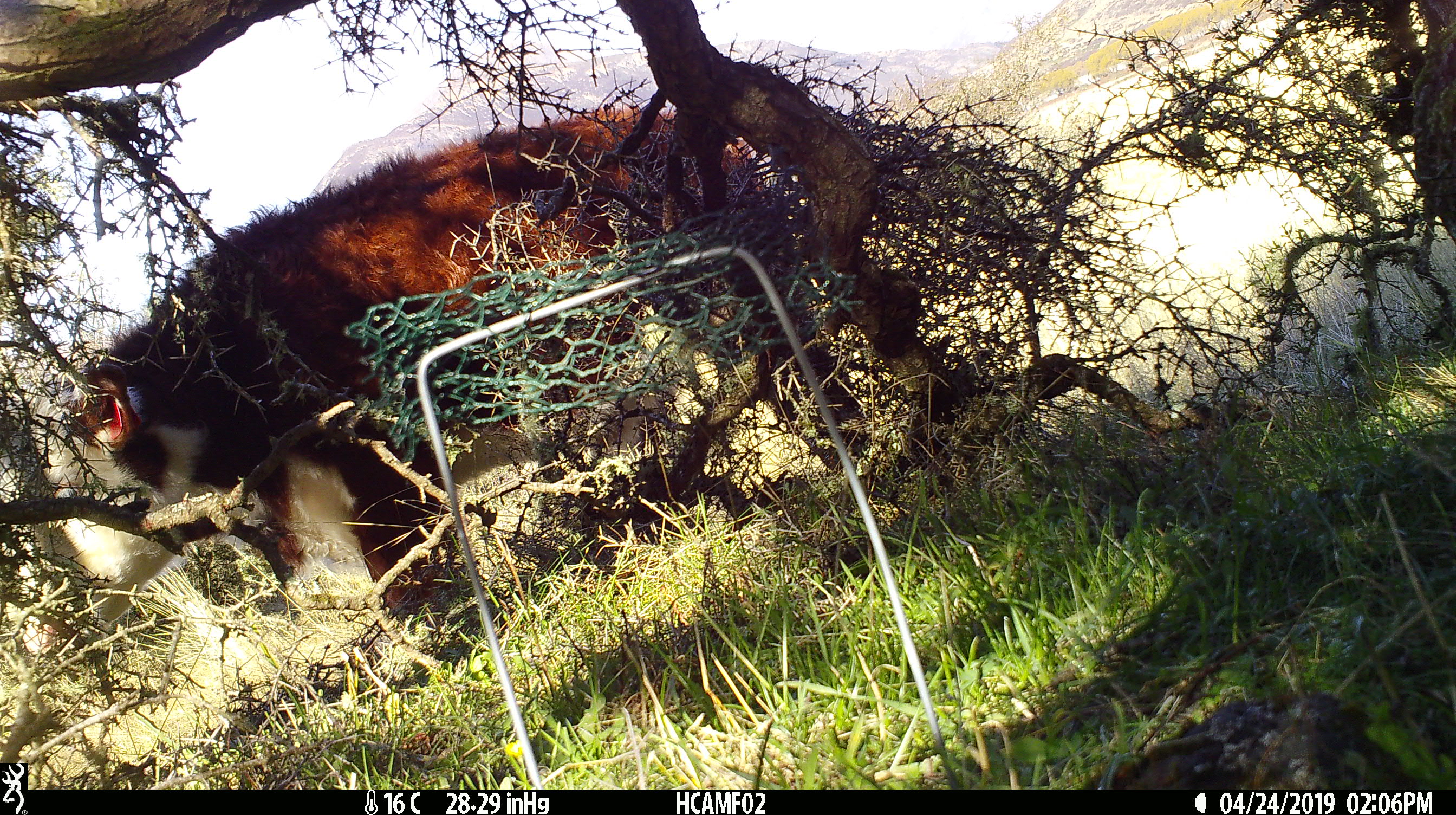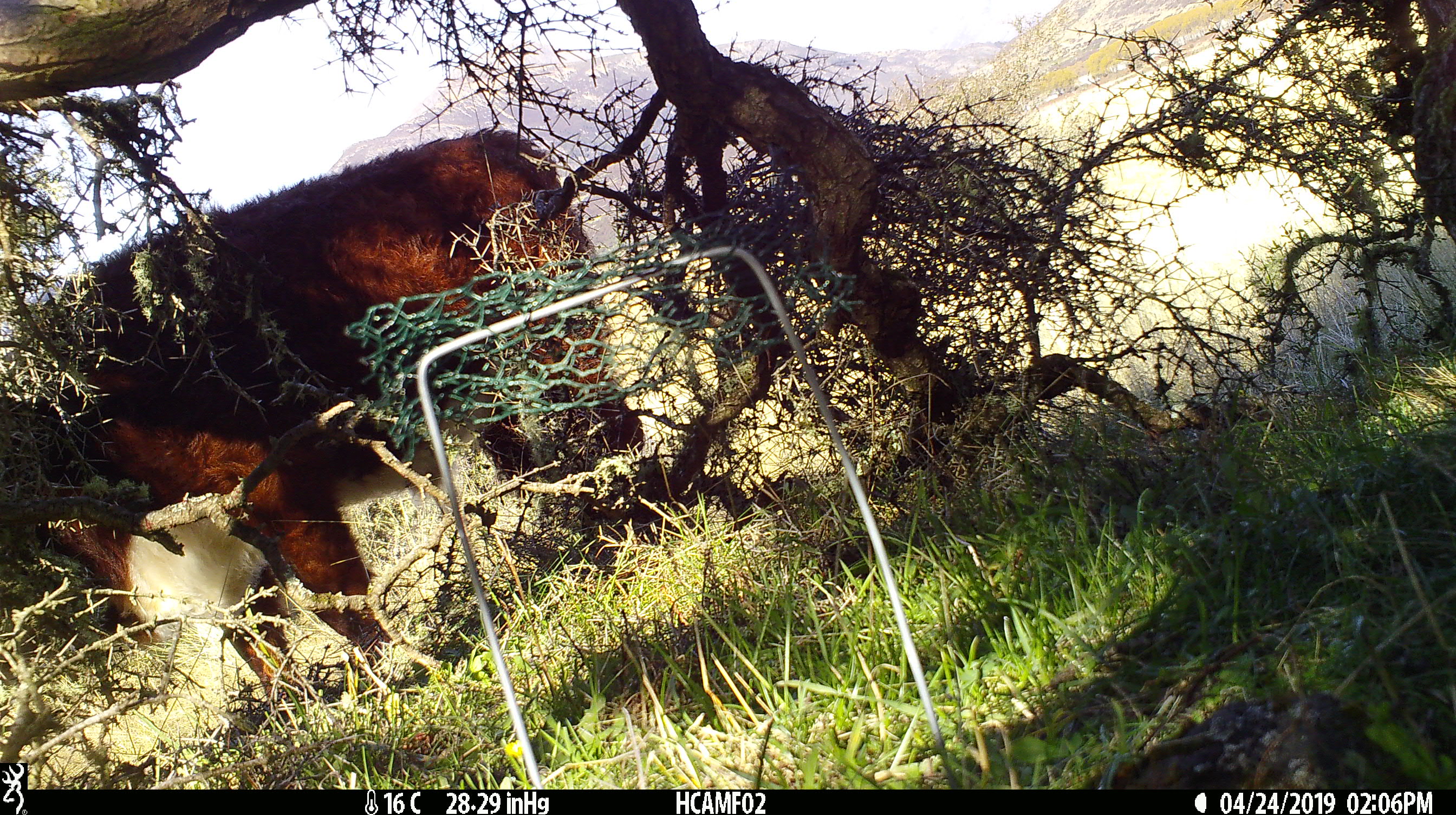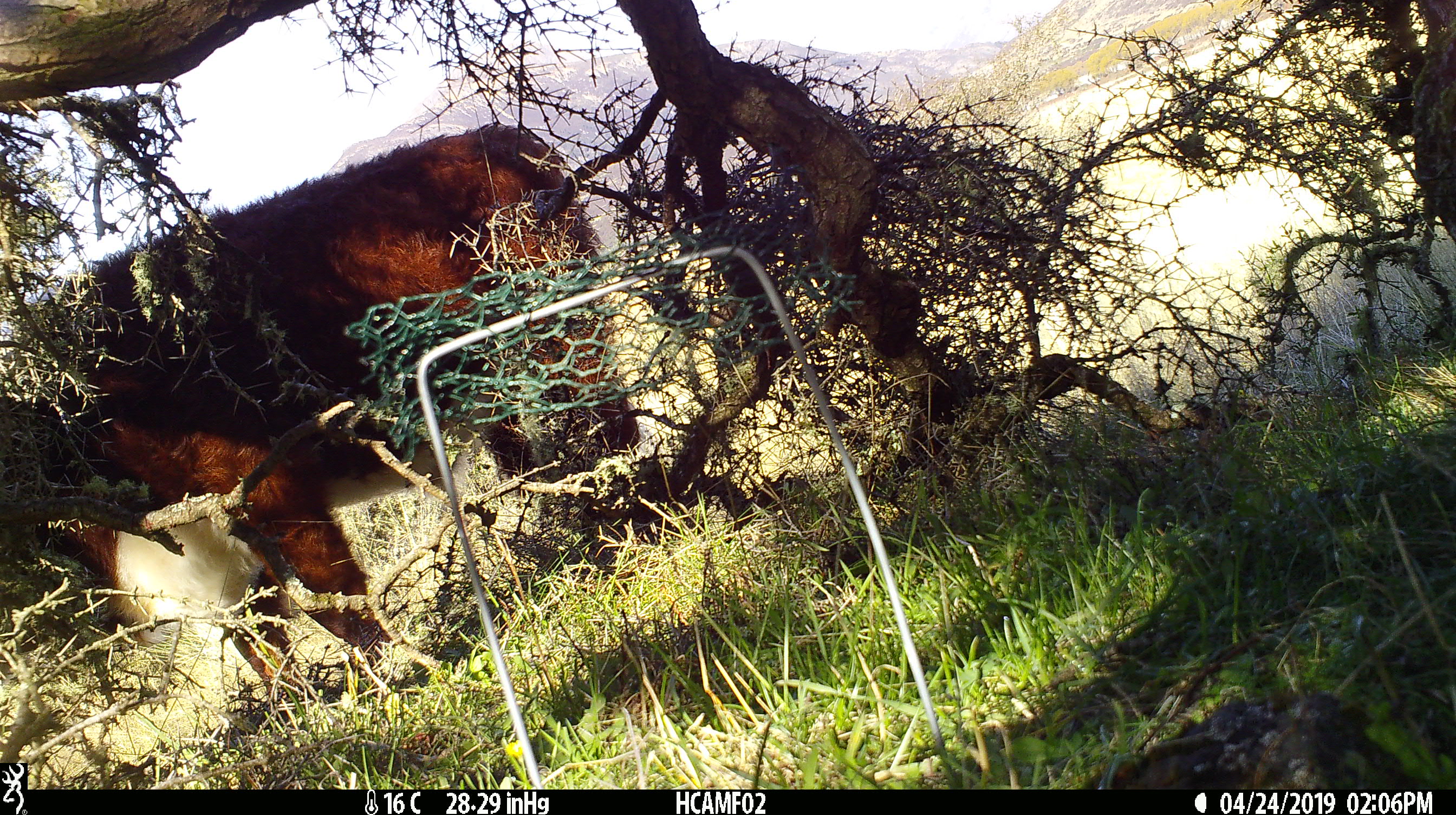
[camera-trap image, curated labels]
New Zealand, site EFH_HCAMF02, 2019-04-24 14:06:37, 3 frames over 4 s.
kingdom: Animalia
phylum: Chordata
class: Mammalia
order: Artiodactyla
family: Bovidae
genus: Bos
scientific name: Bos taurus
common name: domestic cow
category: cow